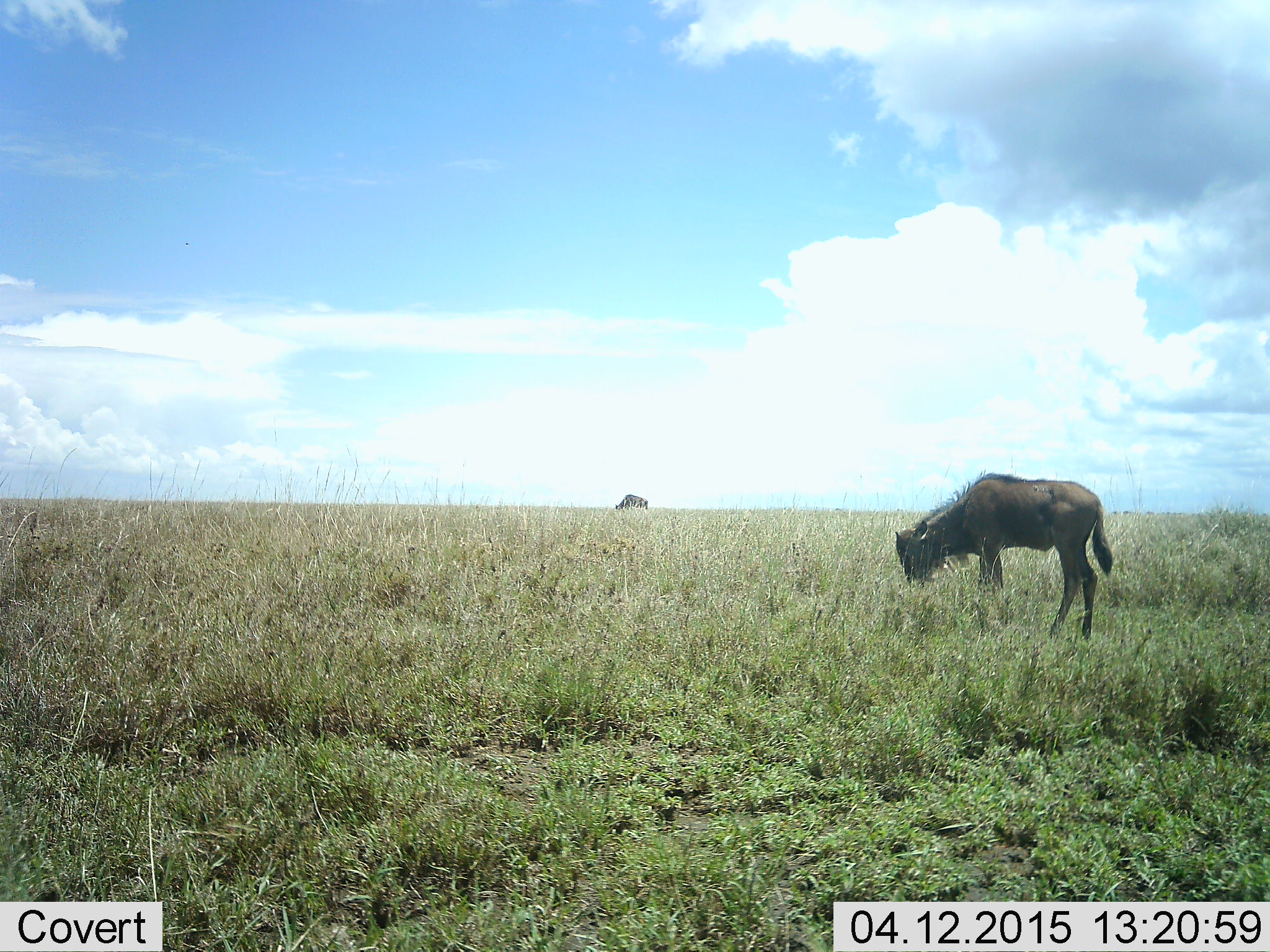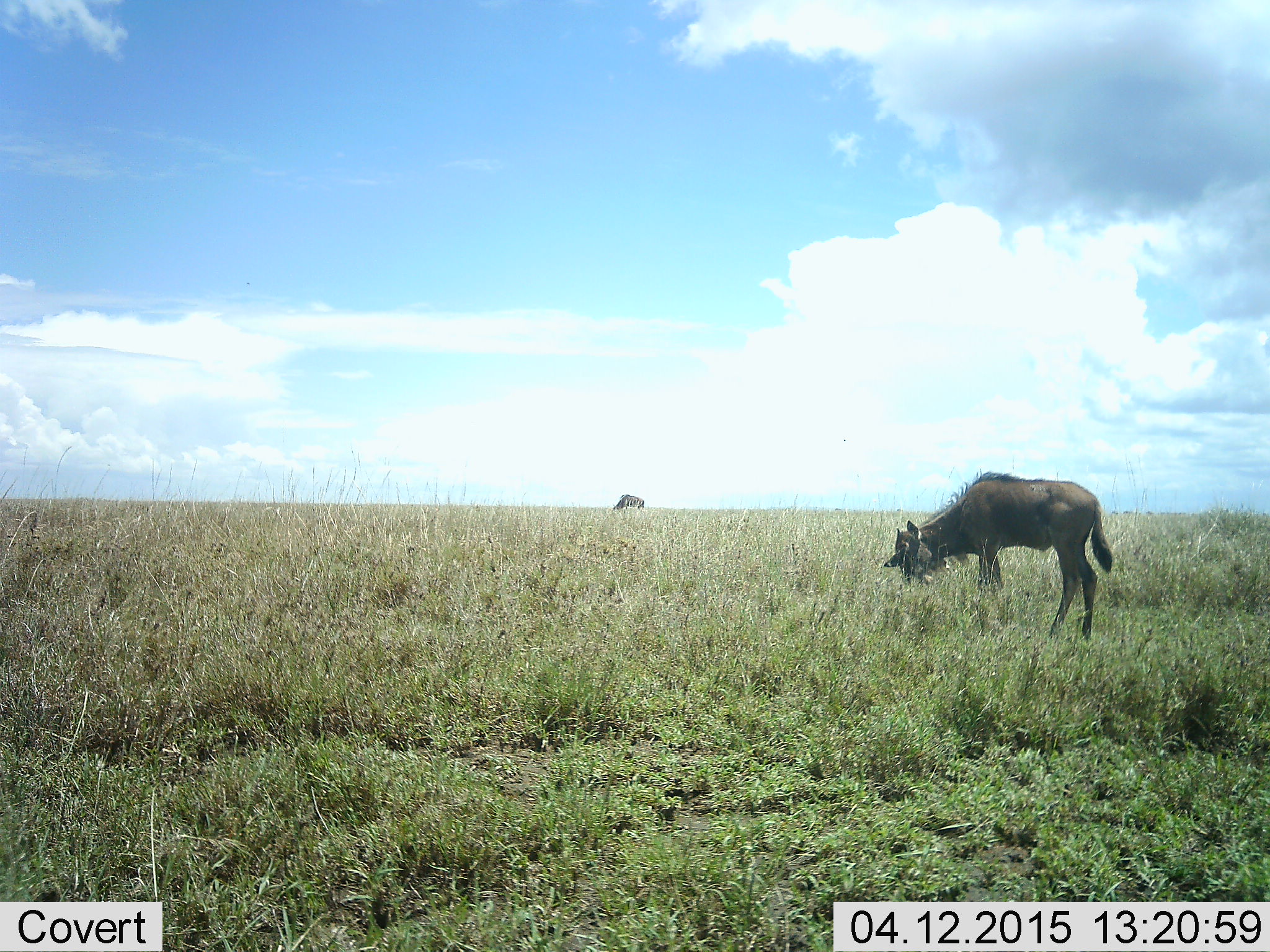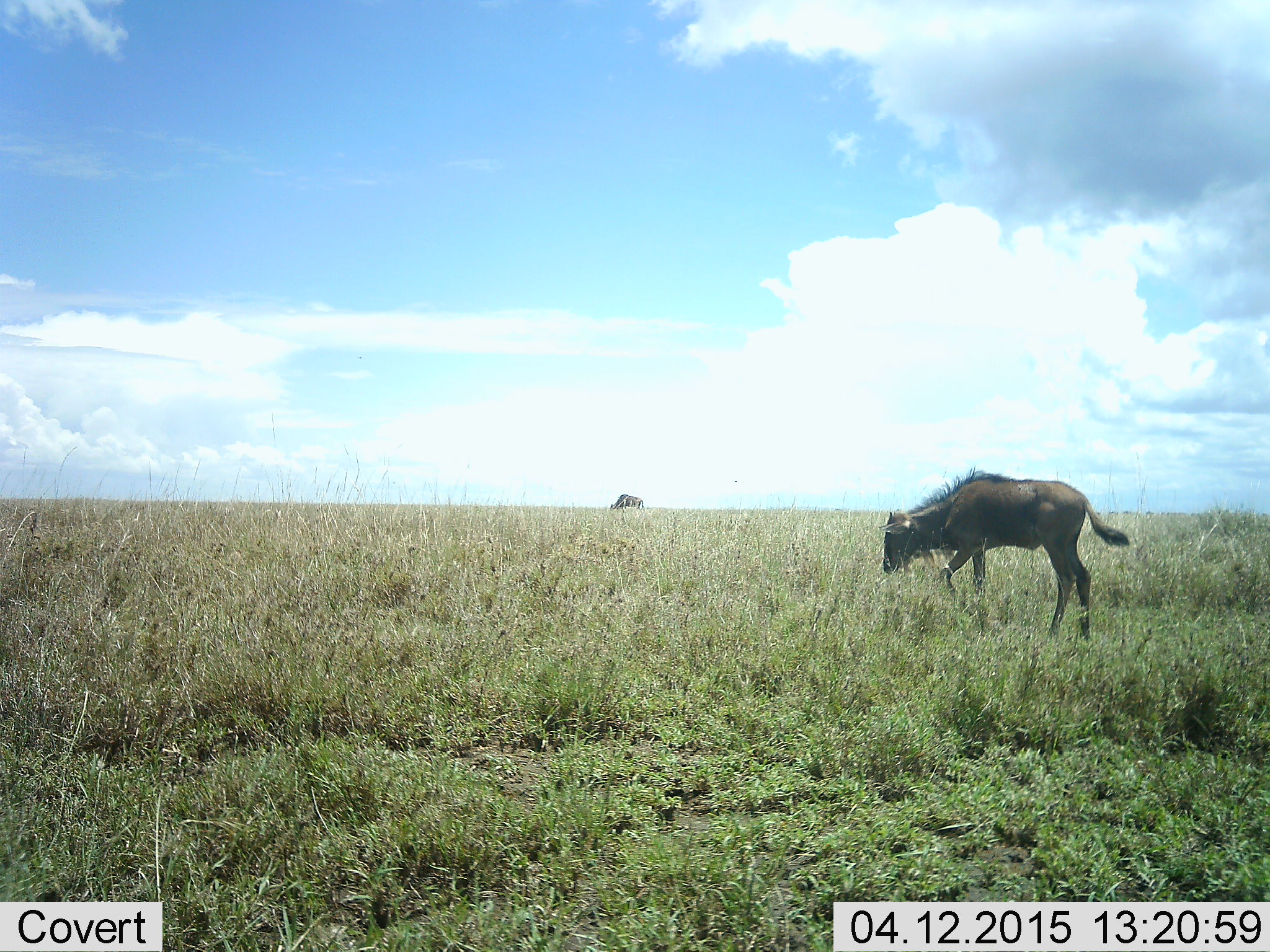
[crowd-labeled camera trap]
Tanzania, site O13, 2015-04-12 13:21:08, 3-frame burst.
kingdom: Animalia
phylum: Chordata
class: Mammalia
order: Artiodactyla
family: Bovidae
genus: Connochaetes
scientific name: Connochaetes taurinus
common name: blue wildebeest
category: wildebeest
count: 2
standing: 10%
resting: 0%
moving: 10%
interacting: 0%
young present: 50%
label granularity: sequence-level